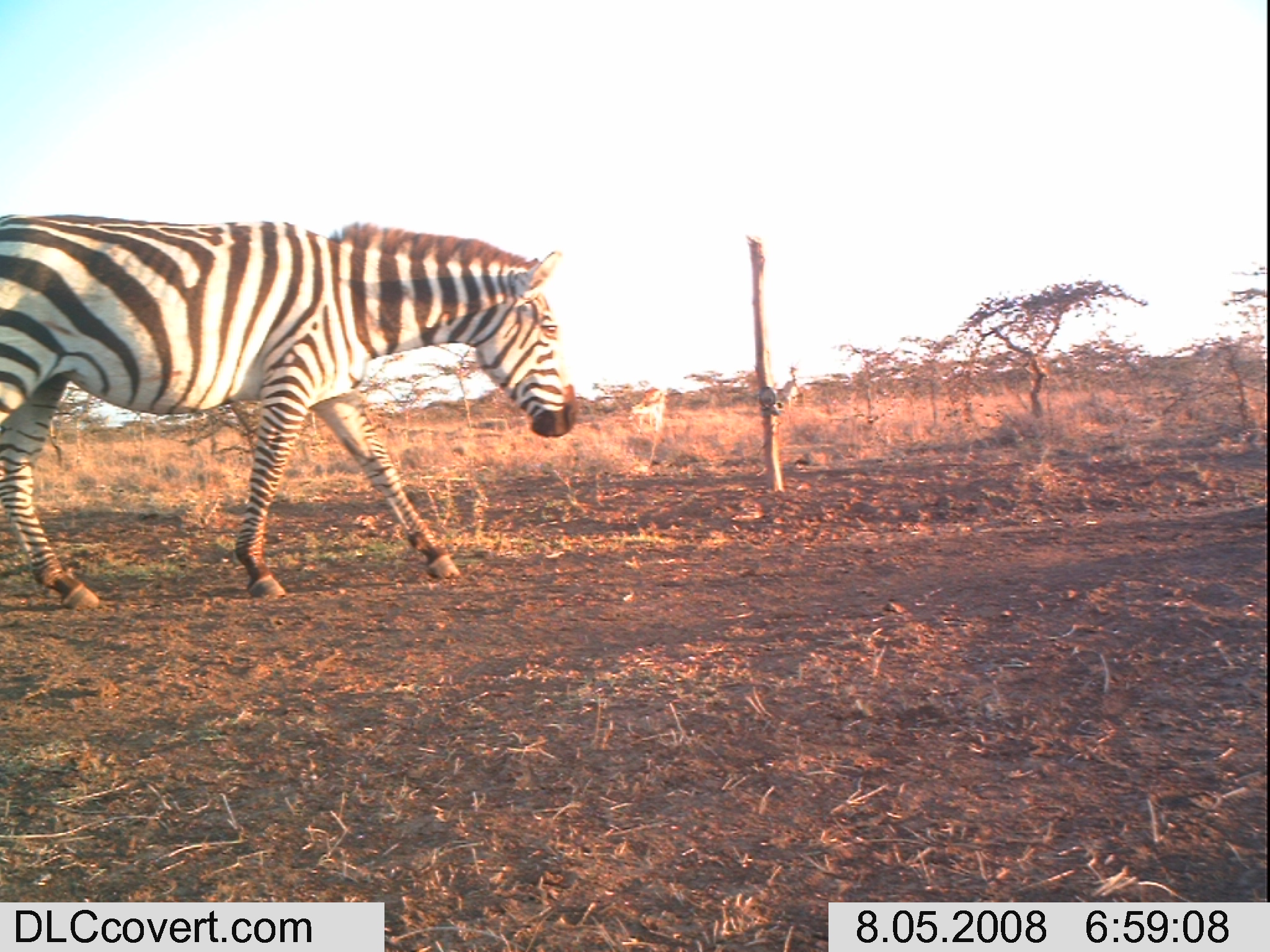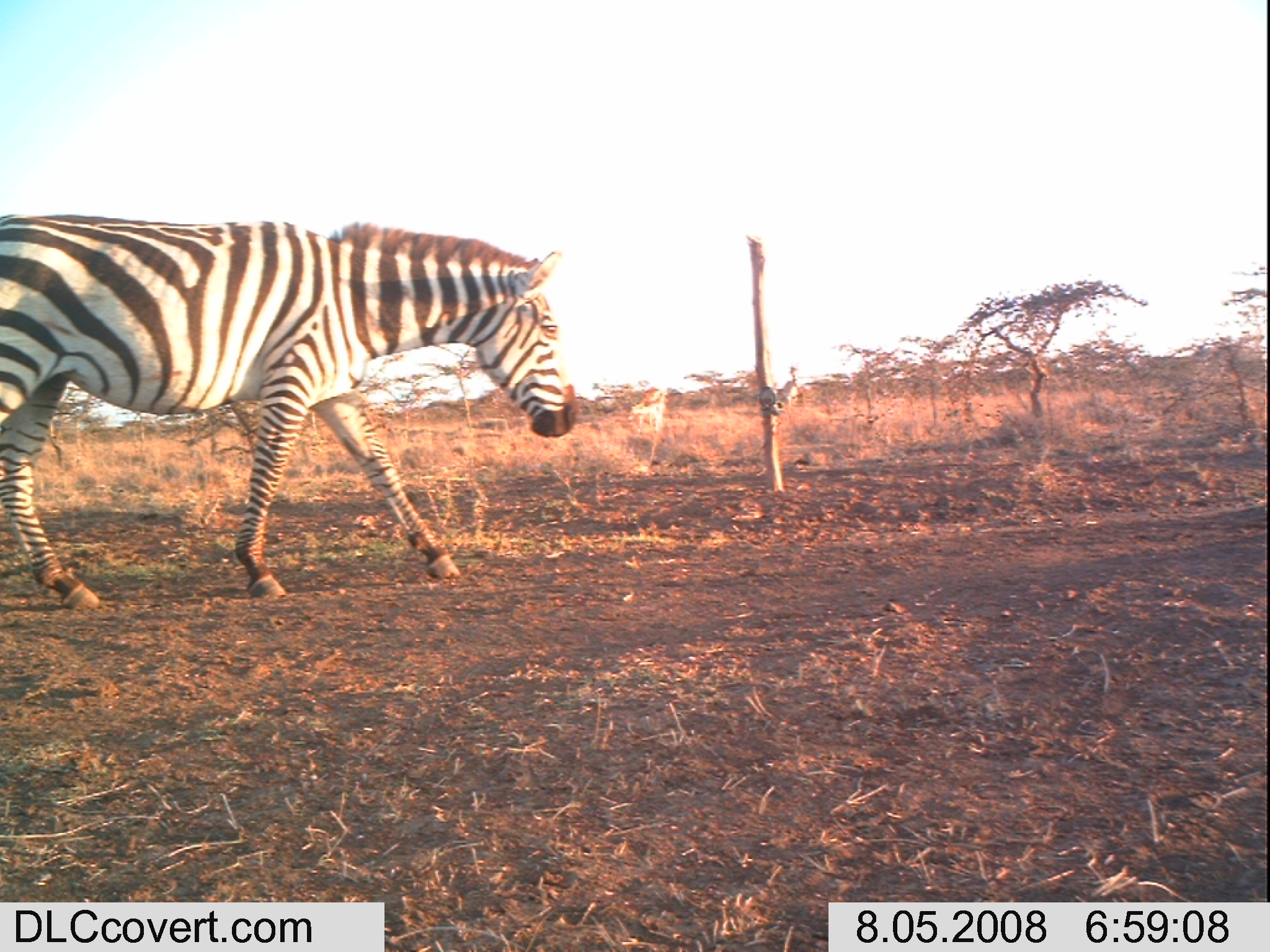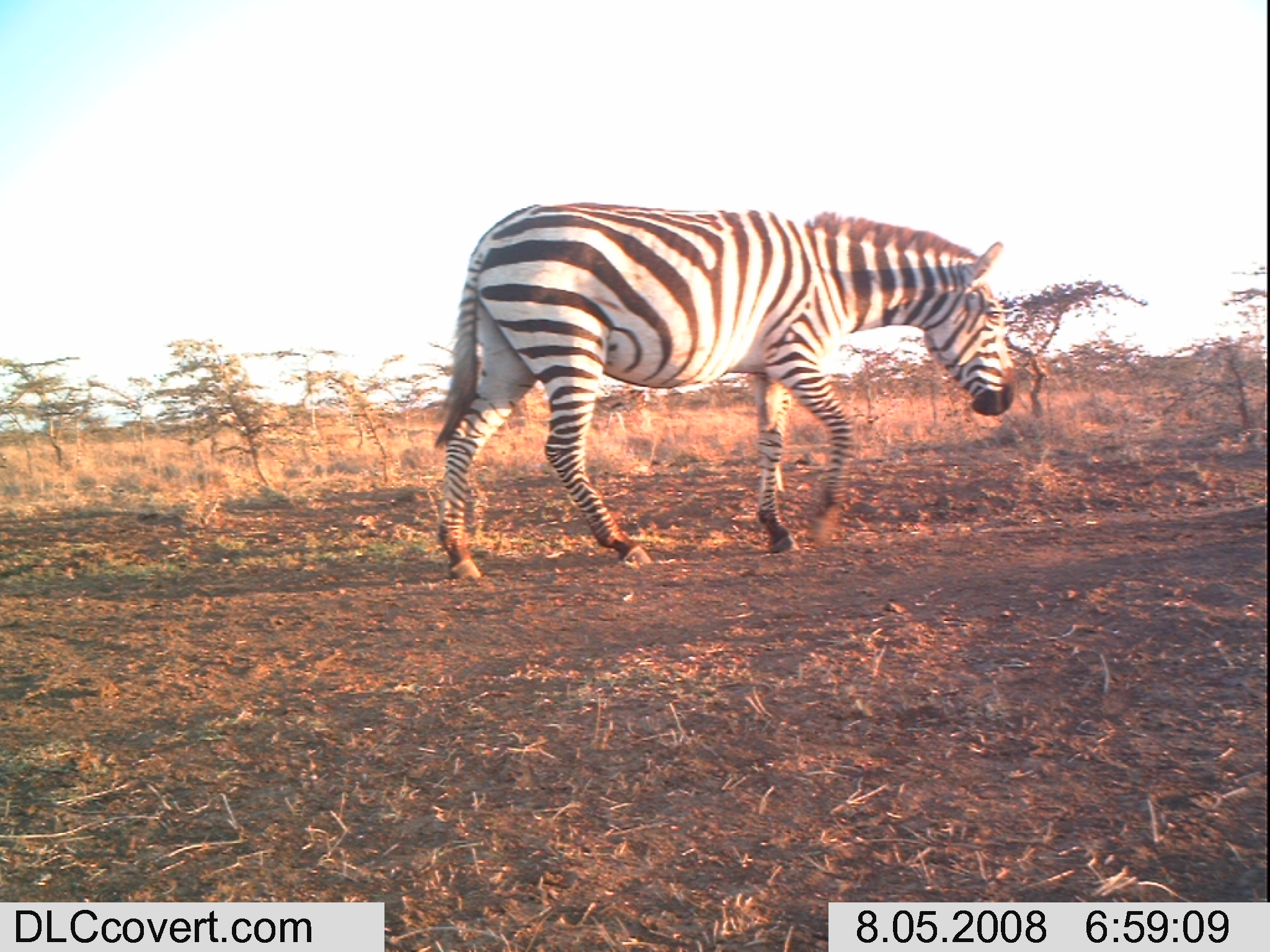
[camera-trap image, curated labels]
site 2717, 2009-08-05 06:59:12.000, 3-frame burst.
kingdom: Animalia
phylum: Chordata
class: Mammalia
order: Perissodactyla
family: Equidae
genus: Equus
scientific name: Equus quagga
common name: plains zebra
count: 1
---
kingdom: Animalia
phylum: Chordata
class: Mammalia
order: Artiodactyla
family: Bovidae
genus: Nanger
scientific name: Nanger granti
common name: grant's gazelle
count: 2